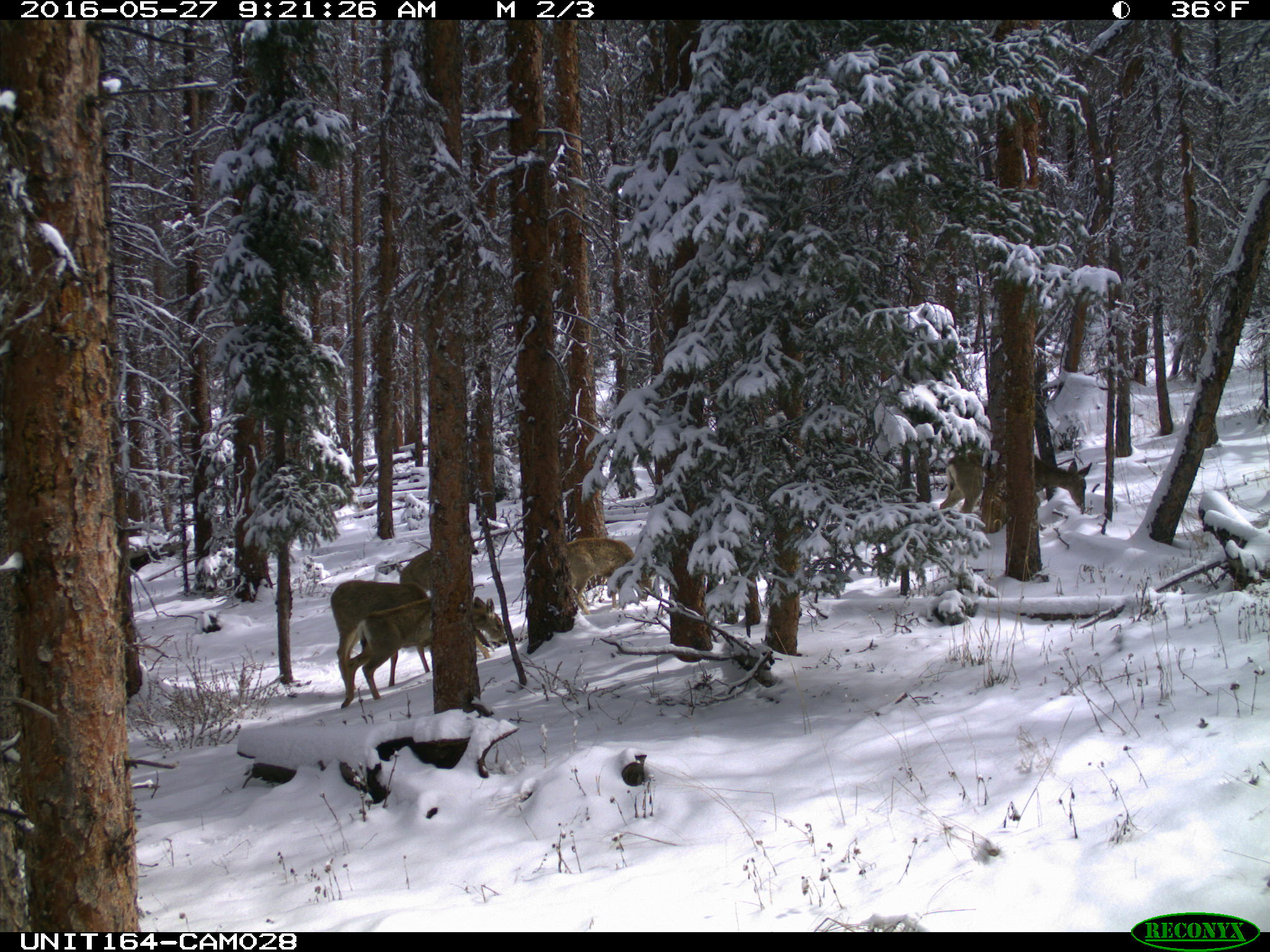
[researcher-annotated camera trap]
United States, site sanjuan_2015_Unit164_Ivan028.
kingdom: Animalia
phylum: Chordata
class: Mammalia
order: Artiodactyla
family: Cervidae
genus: Odocoileus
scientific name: Odocoileus hemionus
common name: mule deer